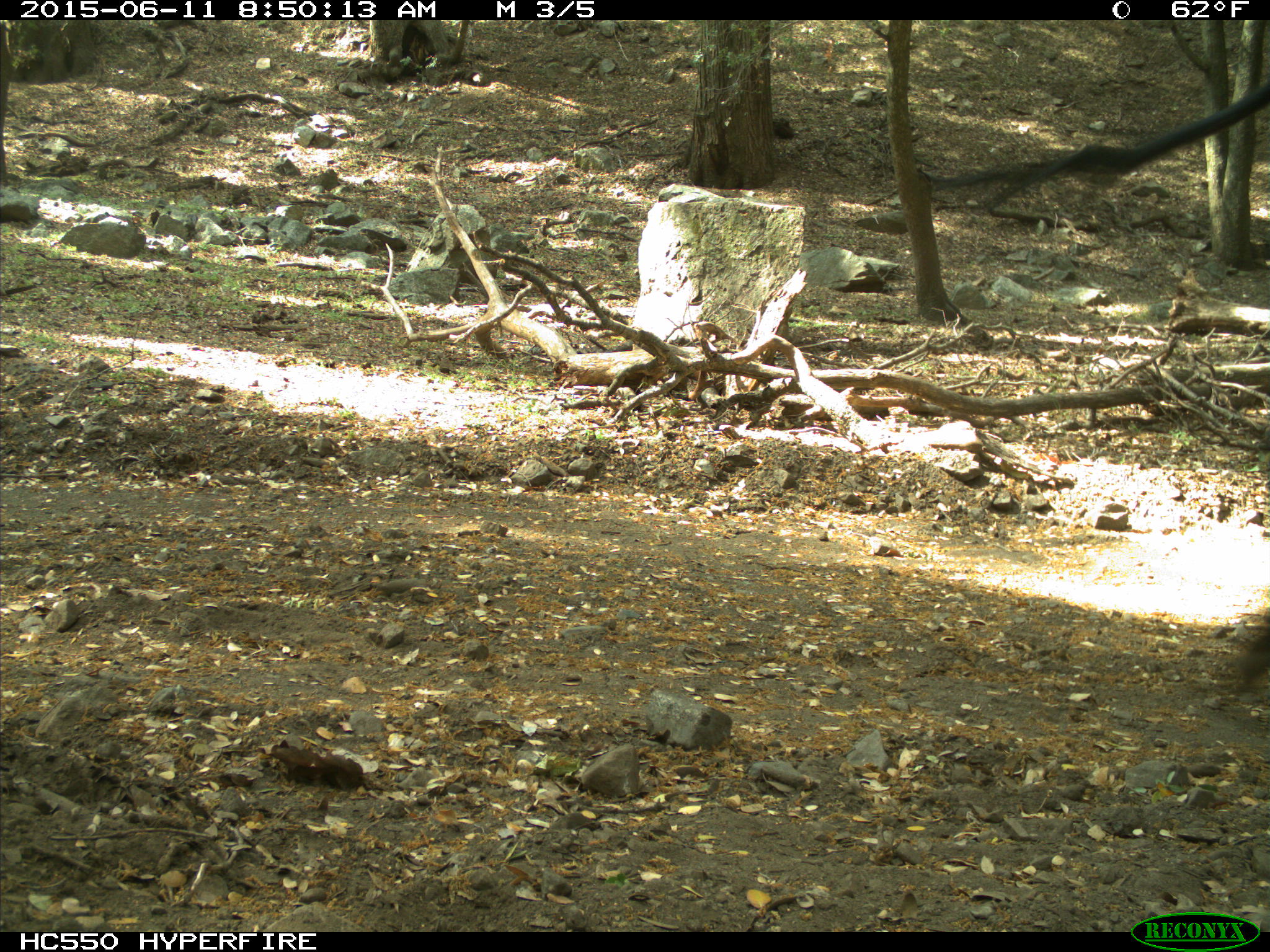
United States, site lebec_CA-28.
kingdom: Animalia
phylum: Chordata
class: Mammalia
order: Artiodactyla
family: Bovidae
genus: Bos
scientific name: Bos taurus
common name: domestic cow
Bos taurus (domestic cow).